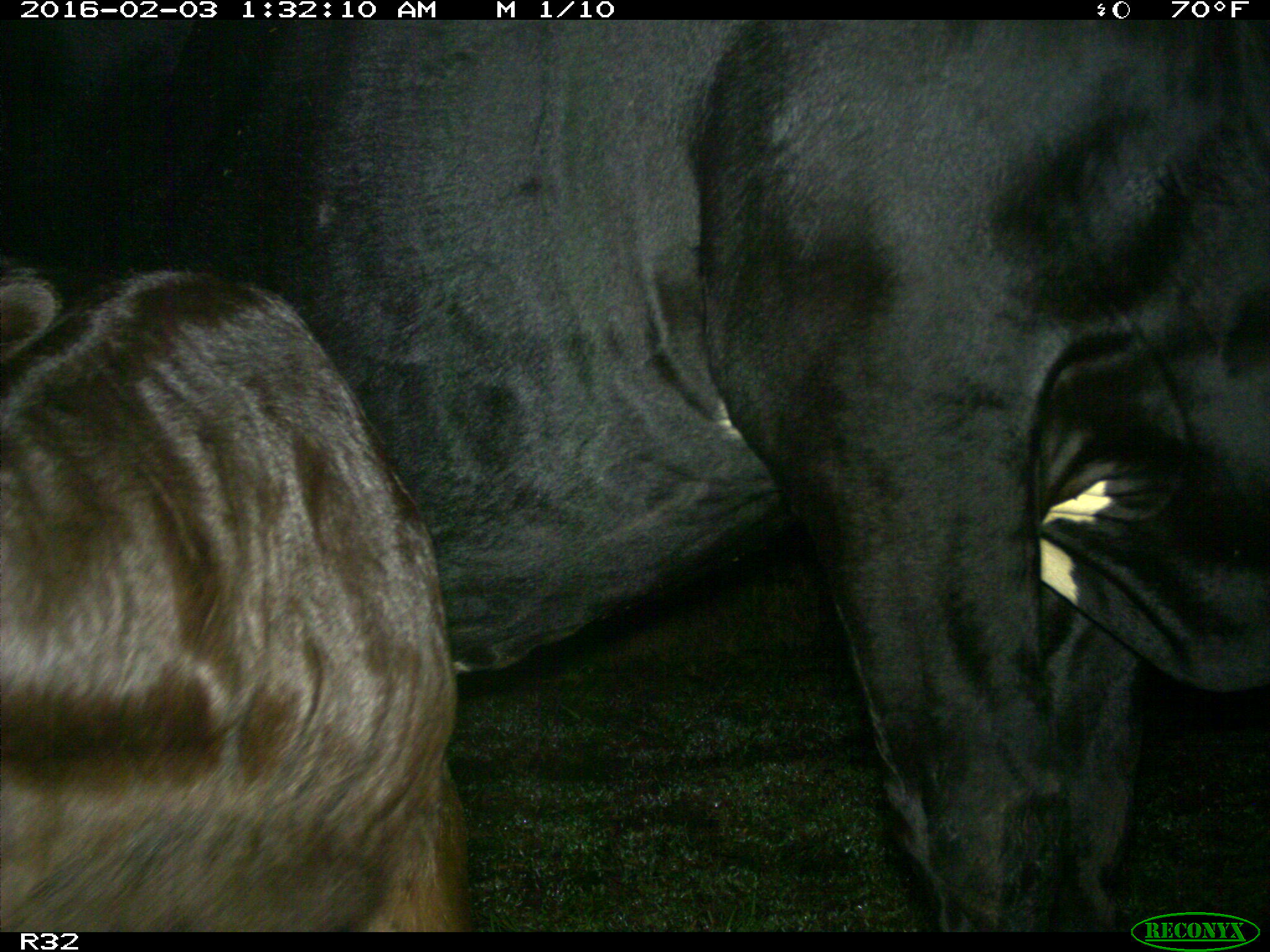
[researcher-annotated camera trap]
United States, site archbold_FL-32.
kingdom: Animalia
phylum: Chordata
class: Mammalia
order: Artiodactyla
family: Bovidae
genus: Bos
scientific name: Bos taurus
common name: domestic cow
Bos taurus (domestic cow).